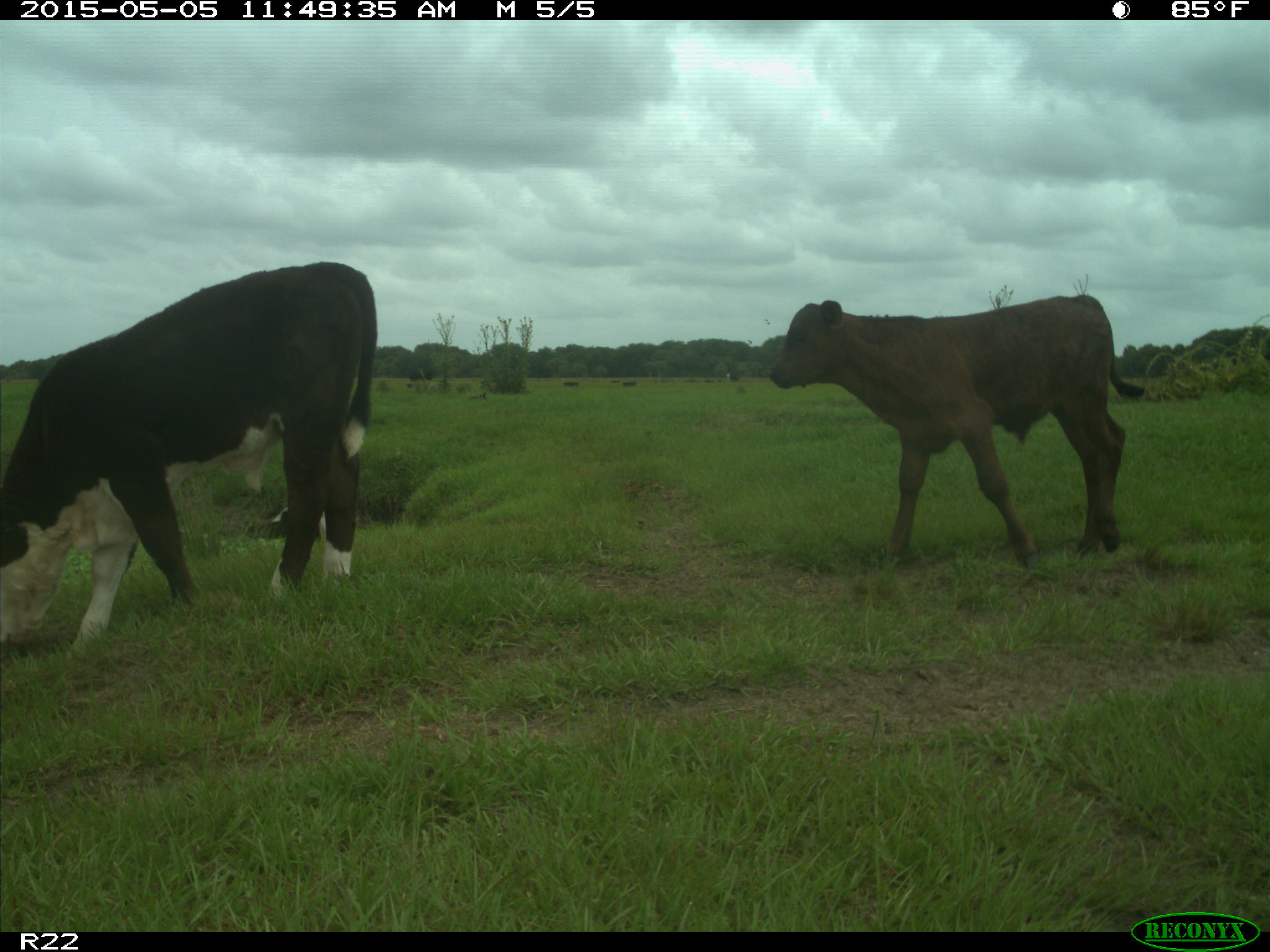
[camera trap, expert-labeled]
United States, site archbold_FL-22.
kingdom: Animalia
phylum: Chordata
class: Mammalia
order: Artiodactyla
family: Bovidae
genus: Bos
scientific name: Bos taurus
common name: domestic cow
Bos taurus (domestic cow).